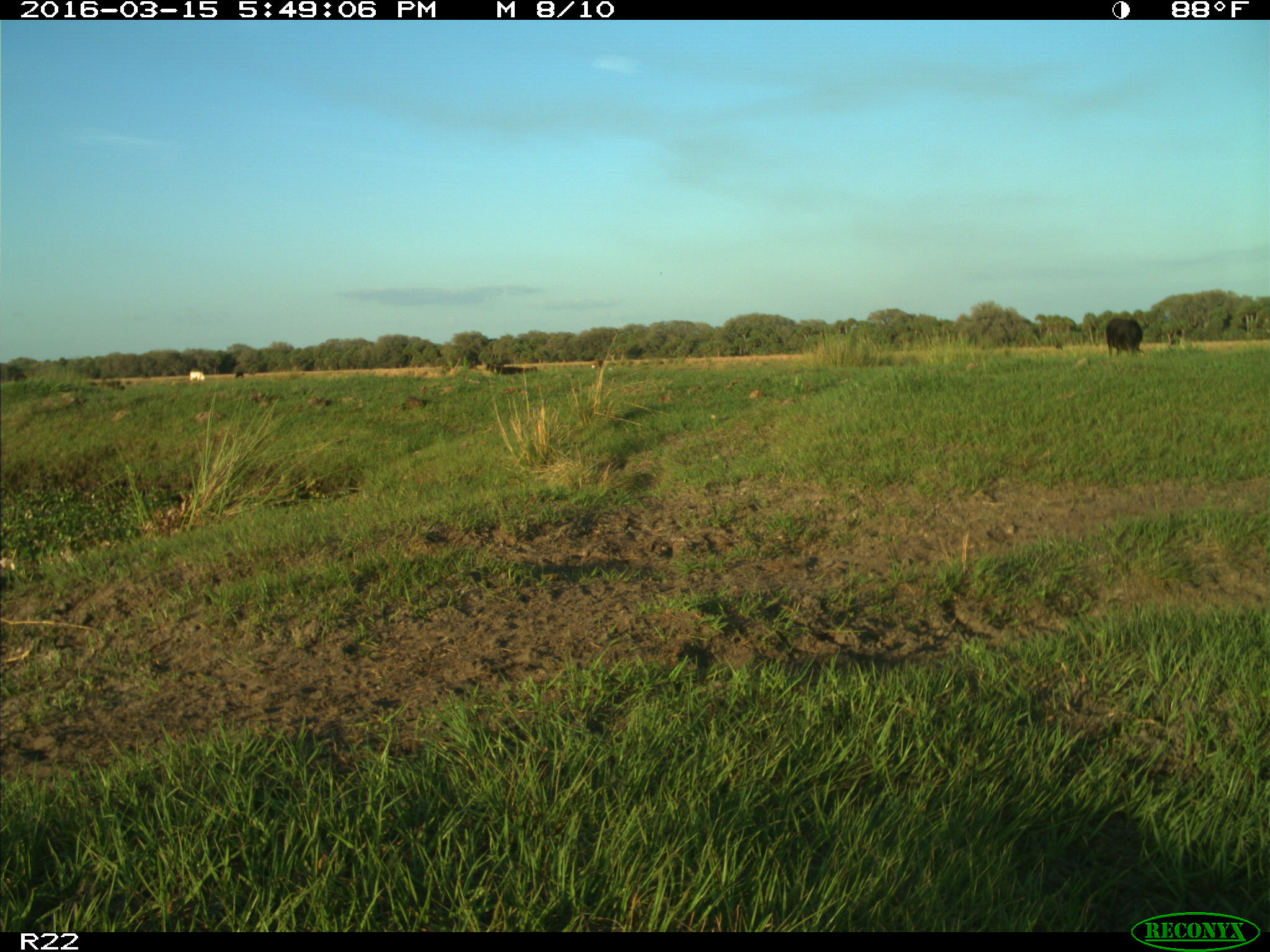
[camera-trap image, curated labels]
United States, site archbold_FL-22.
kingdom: Animalia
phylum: Chordata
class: Mammalia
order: Artiodactyla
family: Bovidae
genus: Bos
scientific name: Bos taurus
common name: domestic cow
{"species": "Bos taurus (domestic cow)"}